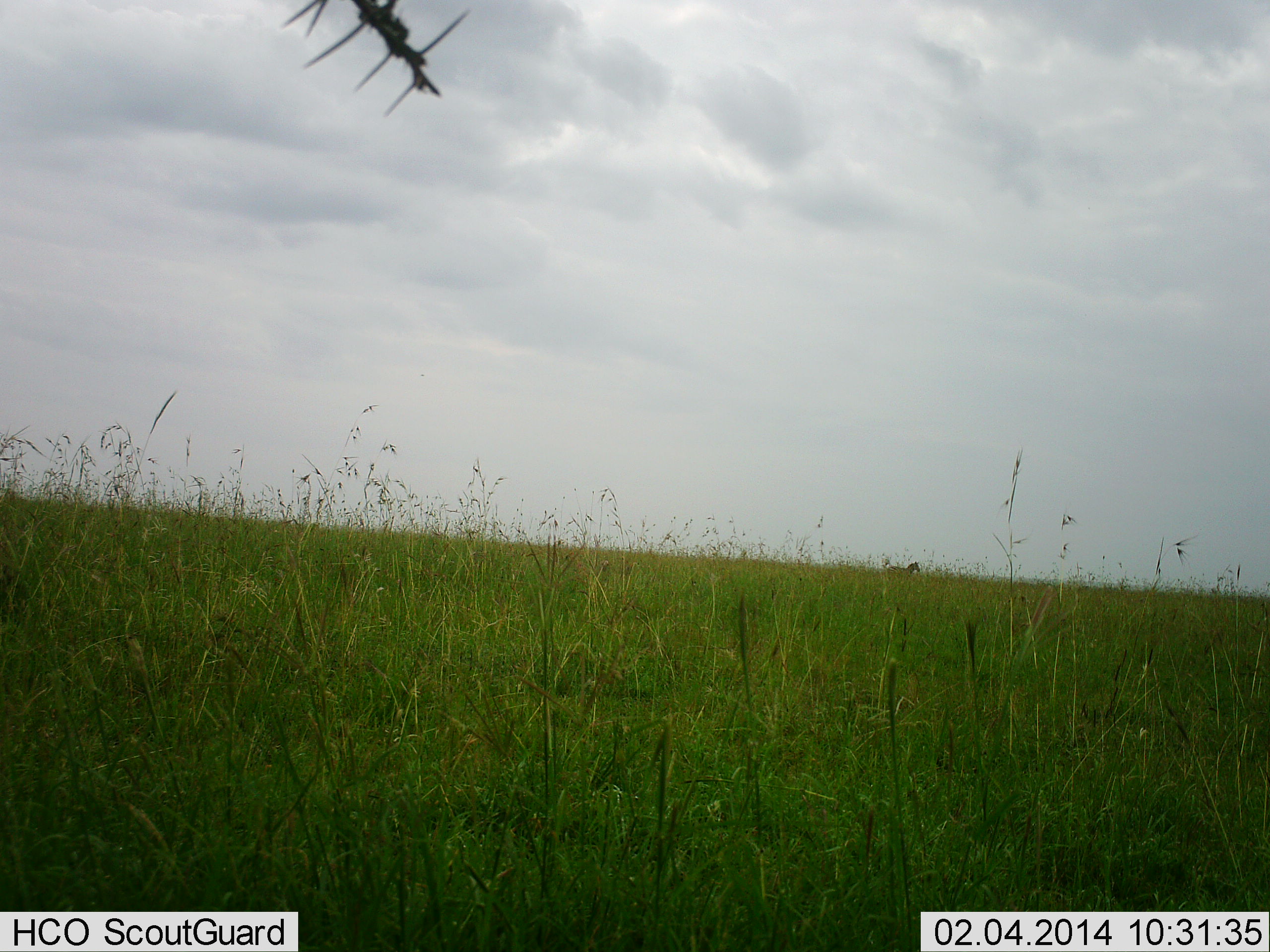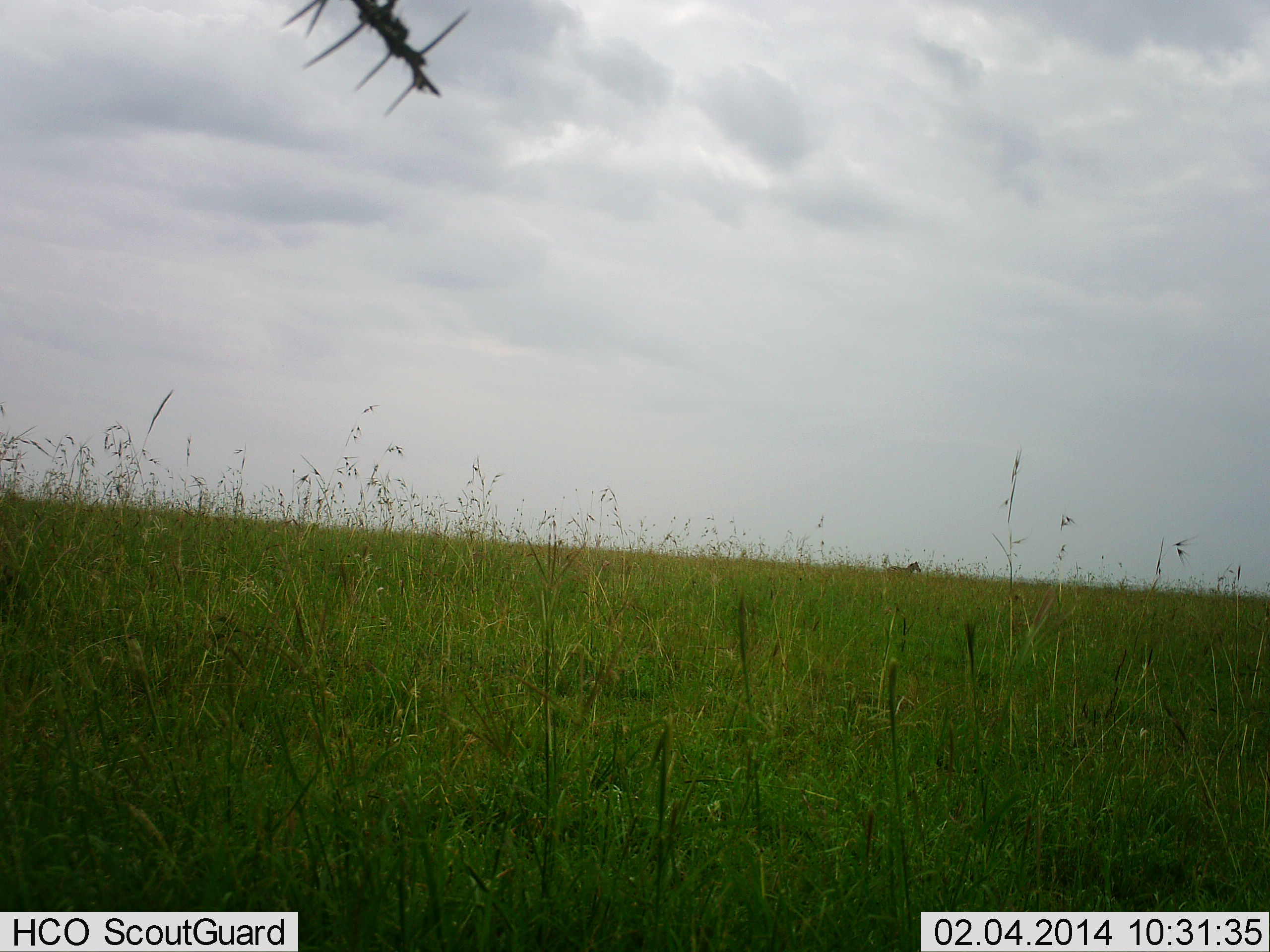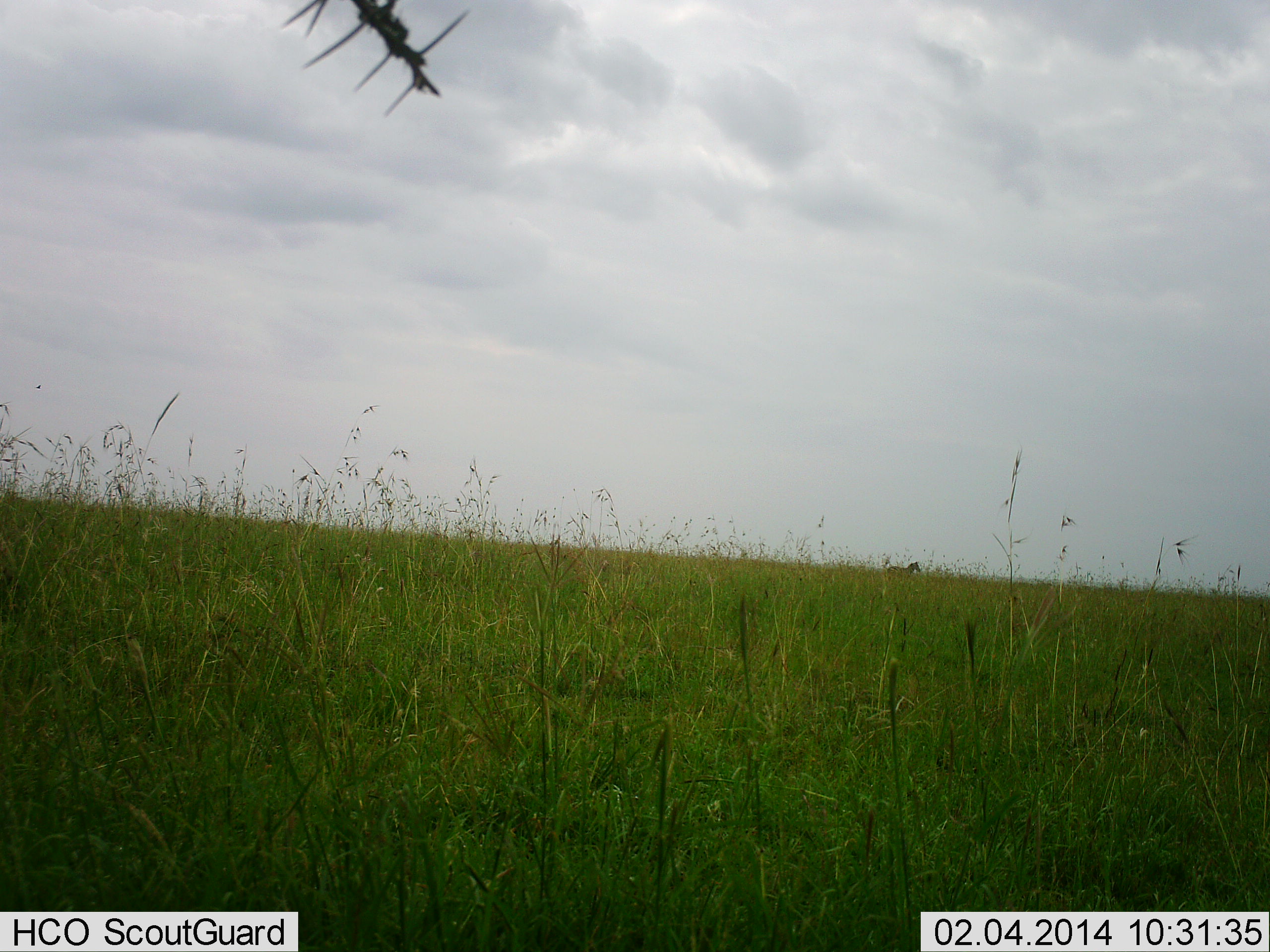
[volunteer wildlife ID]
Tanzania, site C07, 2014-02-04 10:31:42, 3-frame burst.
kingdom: Animalia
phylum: Chordata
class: Mammalia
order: Perissodactyla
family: Equidae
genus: Equus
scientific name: Equus quagga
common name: plains zebra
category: zebra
Zebra (plains zebra) (Equus quagga), count 1. Behavior (volunteer vote fractions): standing 100%, resting 0%, moving 0%, interacting 0%. Young present (vote fraction): 0%. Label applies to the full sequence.